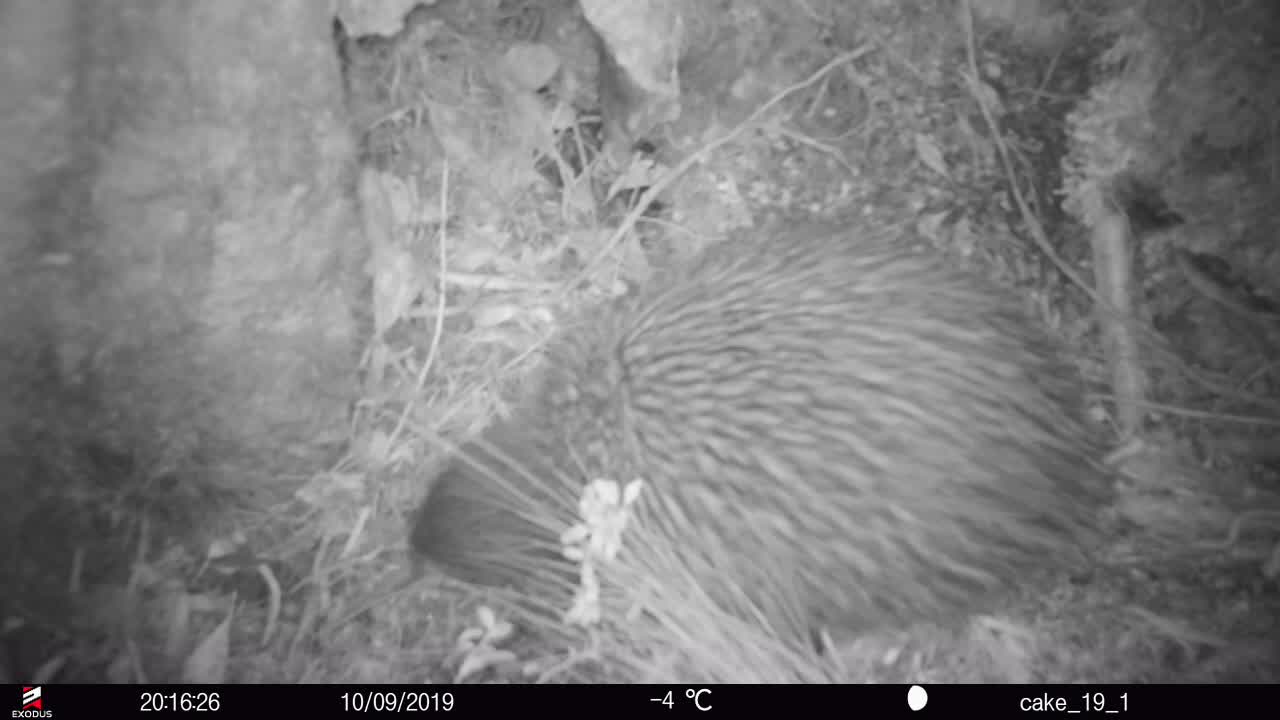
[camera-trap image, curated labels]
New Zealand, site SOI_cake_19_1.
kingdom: Animalia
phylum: Chordata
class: Aves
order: Apterygiformes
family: Apterygidae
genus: Apteryx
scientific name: Apteryx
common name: kiwi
Kiwi (Apteryx).